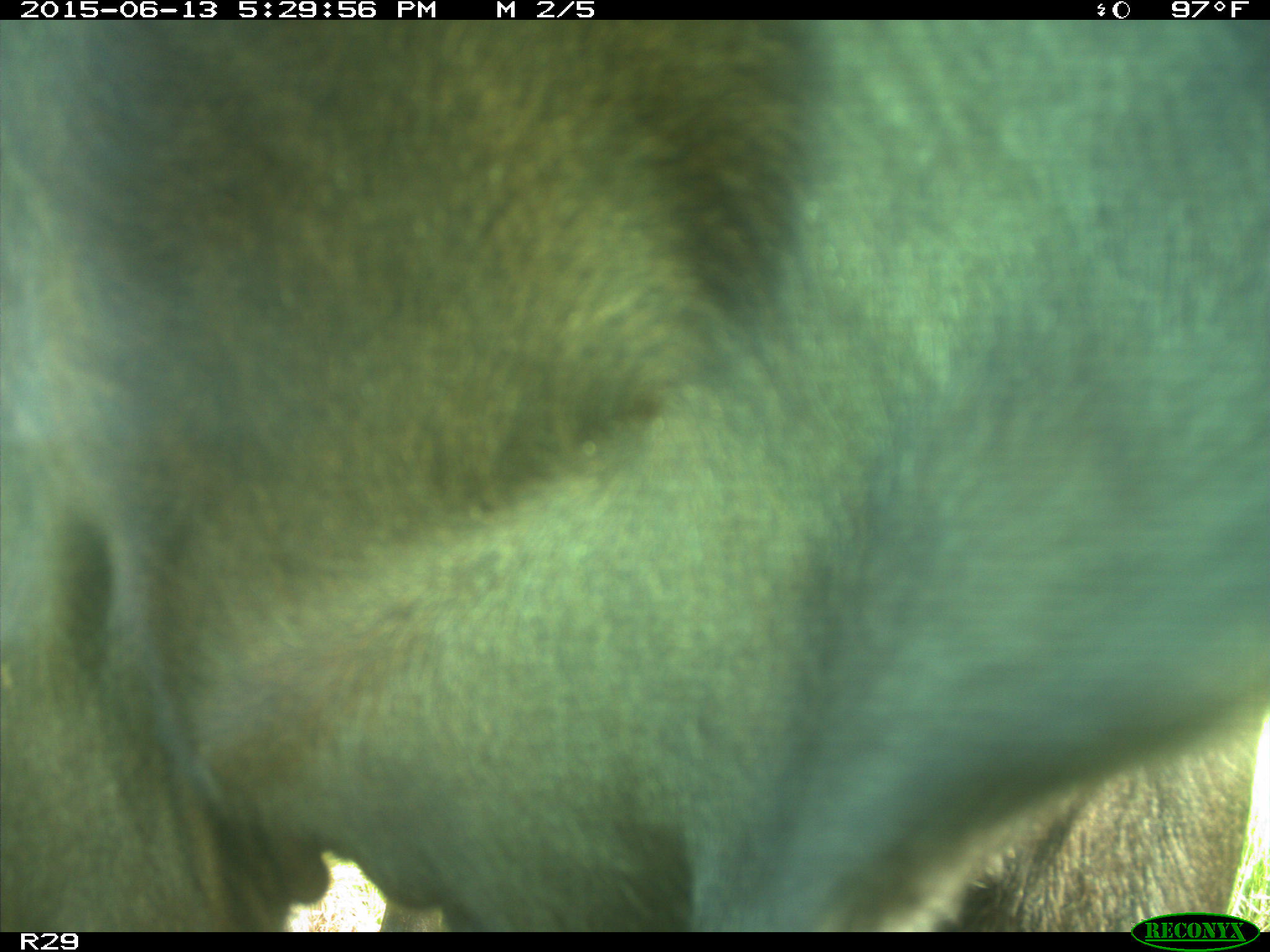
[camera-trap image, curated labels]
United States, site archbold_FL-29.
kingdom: Animalia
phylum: Chordata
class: Mammalia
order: Artiodactyla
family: Bovidae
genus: Bos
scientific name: Bos taurus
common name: domestic cow